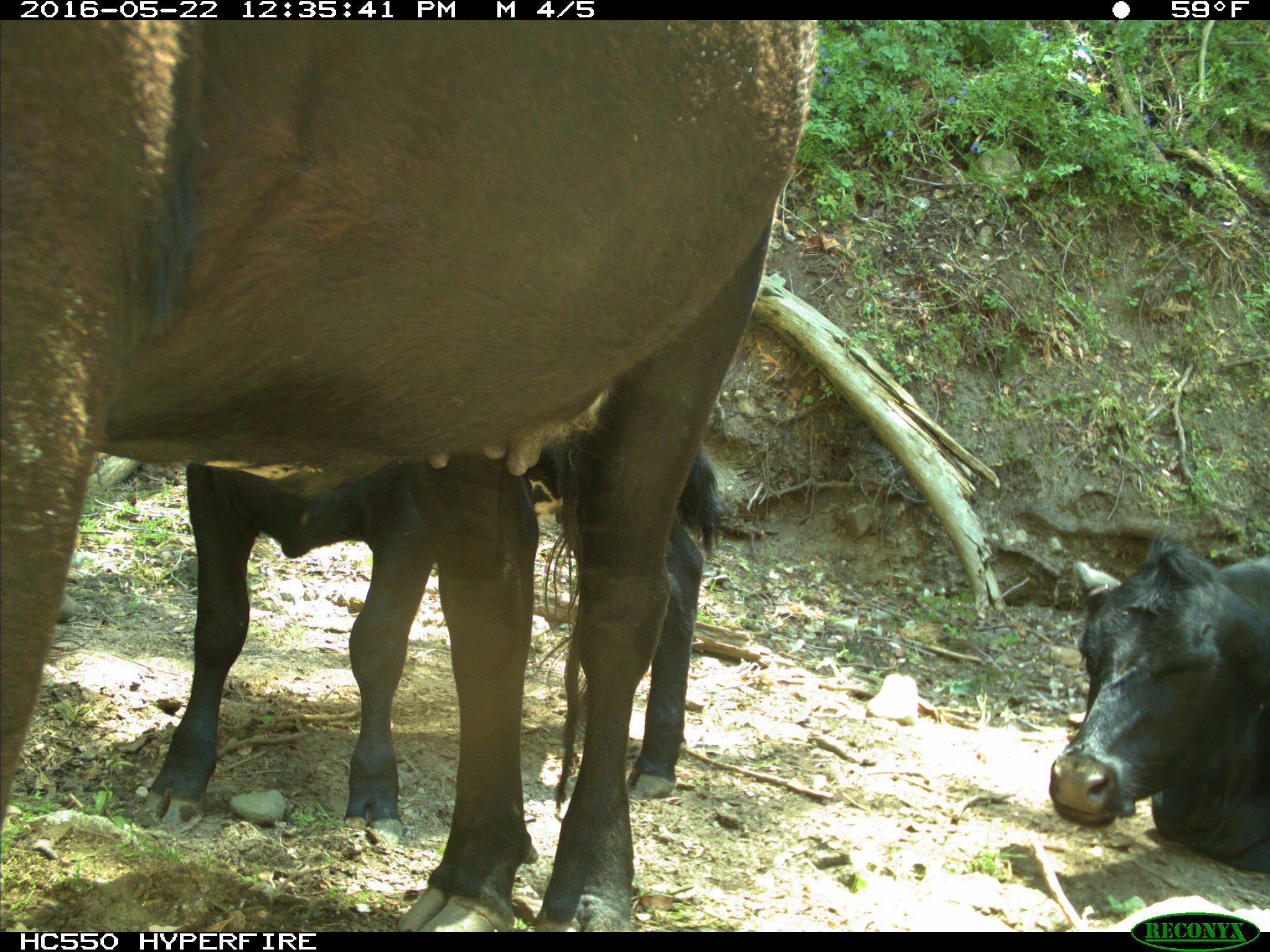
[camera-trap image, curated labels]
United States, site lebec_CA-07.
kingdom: Animalia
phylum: Chordata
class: Mammalia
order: Artiodactyla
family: Bovidae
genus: Bos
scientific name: Bos taurus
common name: domestic cow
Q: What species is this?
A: Bos taurus (domestic cow).